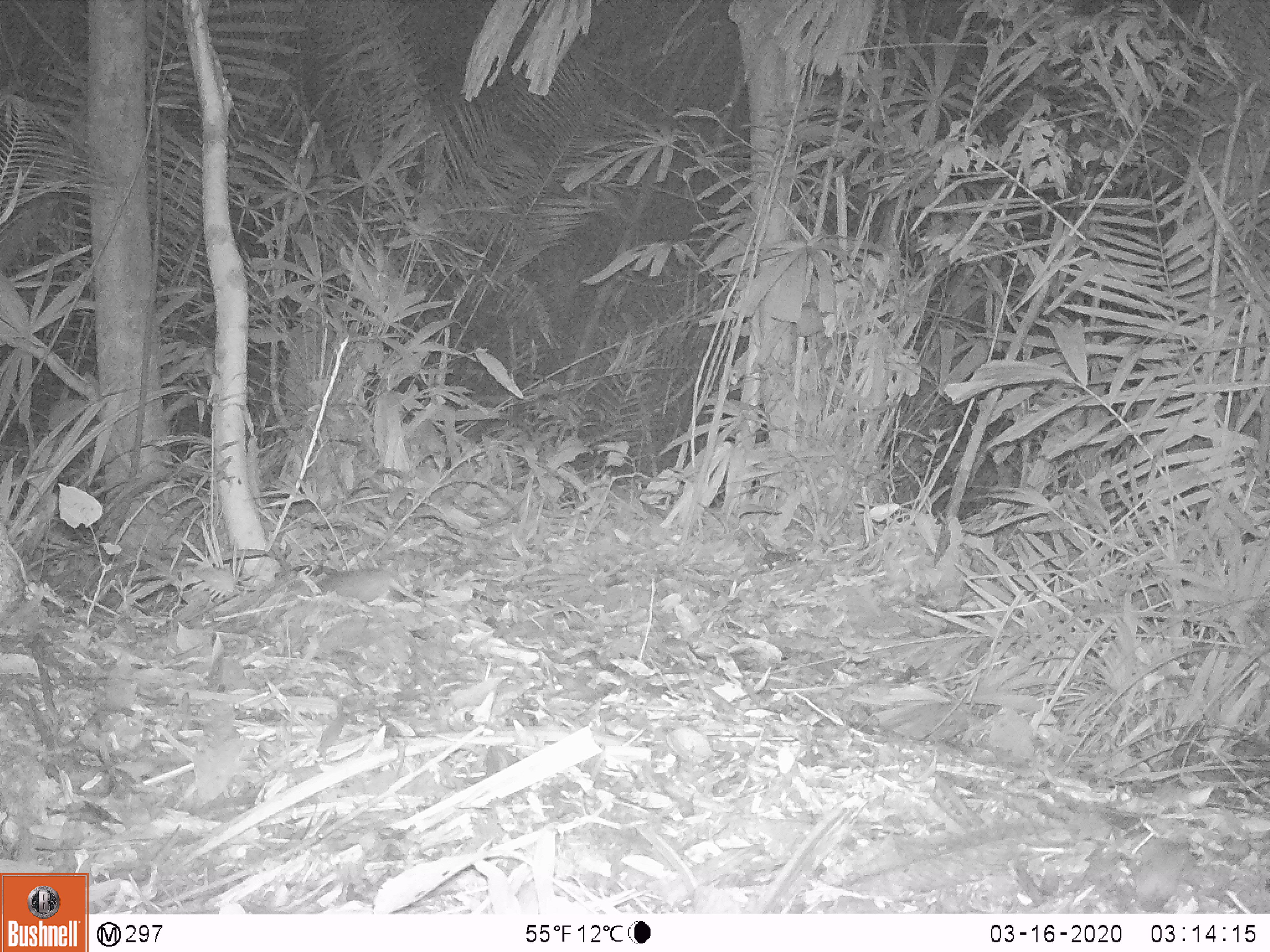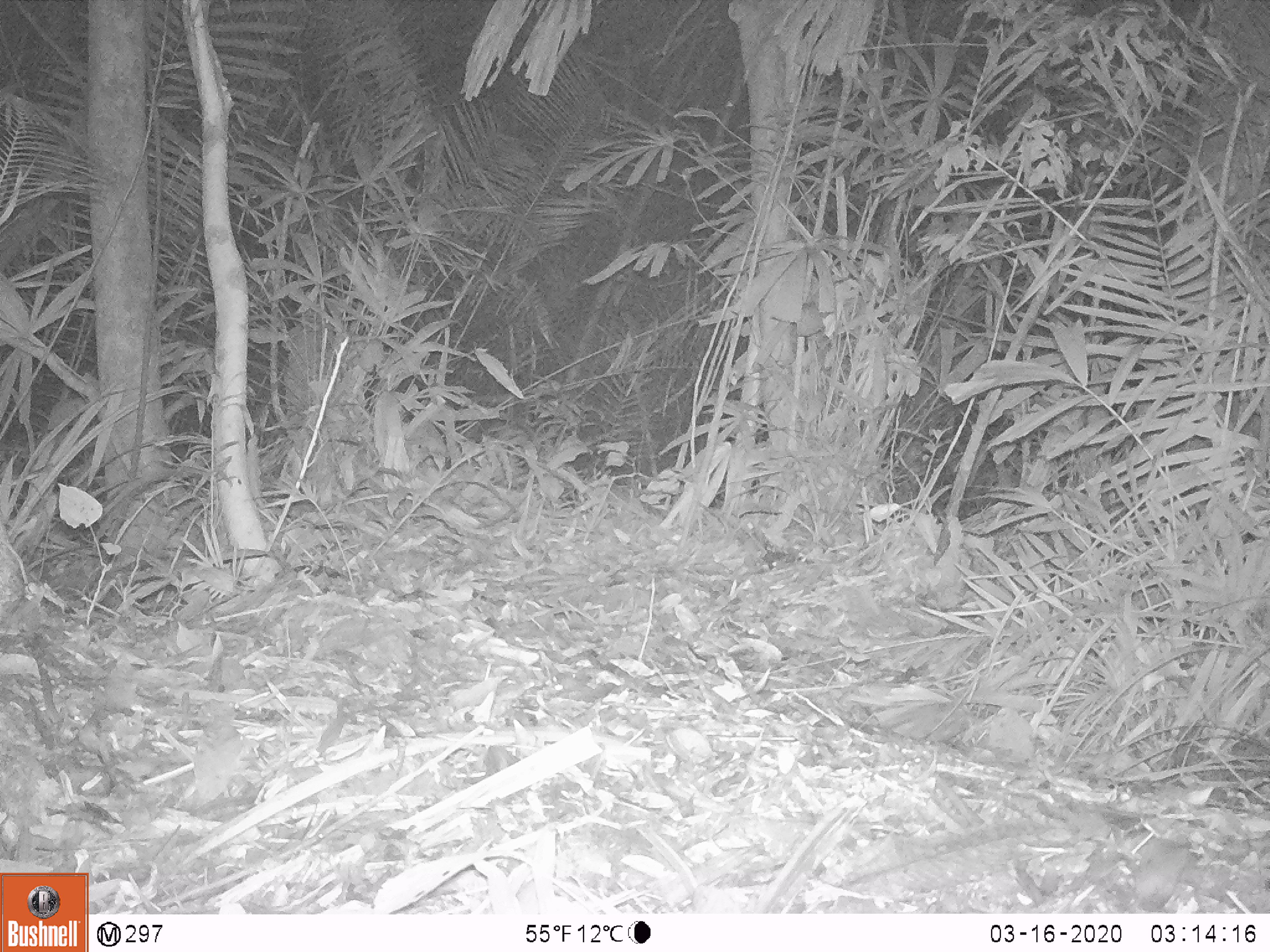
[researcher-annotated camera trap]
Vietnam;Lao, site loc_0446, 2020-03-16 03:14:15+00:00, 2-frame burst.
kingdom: Animalia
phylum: Chordata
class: Mammalia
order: Rodentia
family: Muridae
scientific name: Muridae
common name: old-world mice and rats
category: unidentified murid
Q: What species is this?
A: Unidentified murid (old-world mice and rats) (Muridae).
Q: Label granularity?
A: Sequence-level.